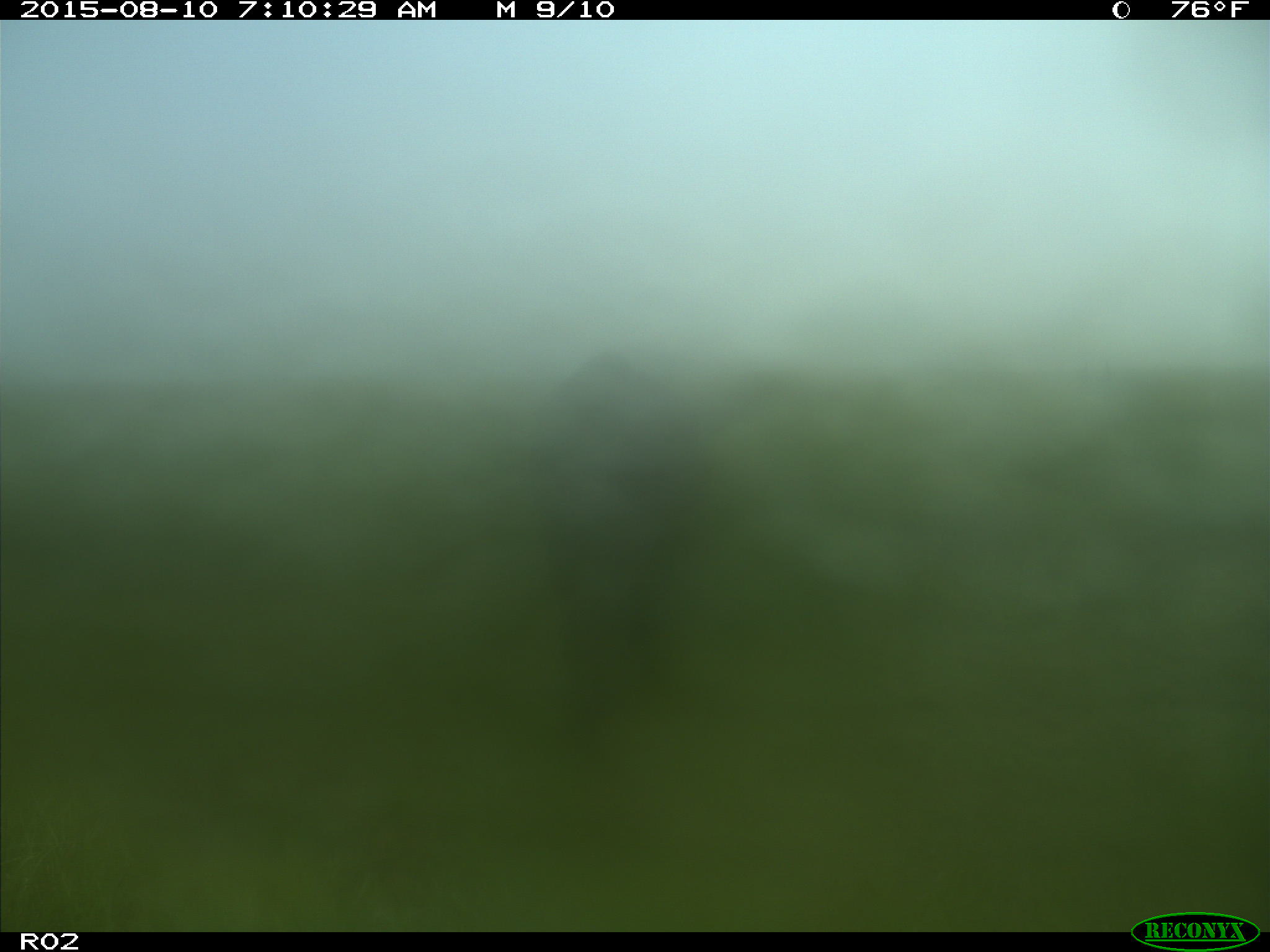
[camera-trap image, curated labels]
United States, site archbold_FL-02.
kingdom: Animalia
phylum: Chordata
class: Mammalia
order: Artiodactyla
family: Bovidae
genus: Bos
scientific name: Bos taurus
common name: domestic cow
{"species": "Bos taurus (domestic cow)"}